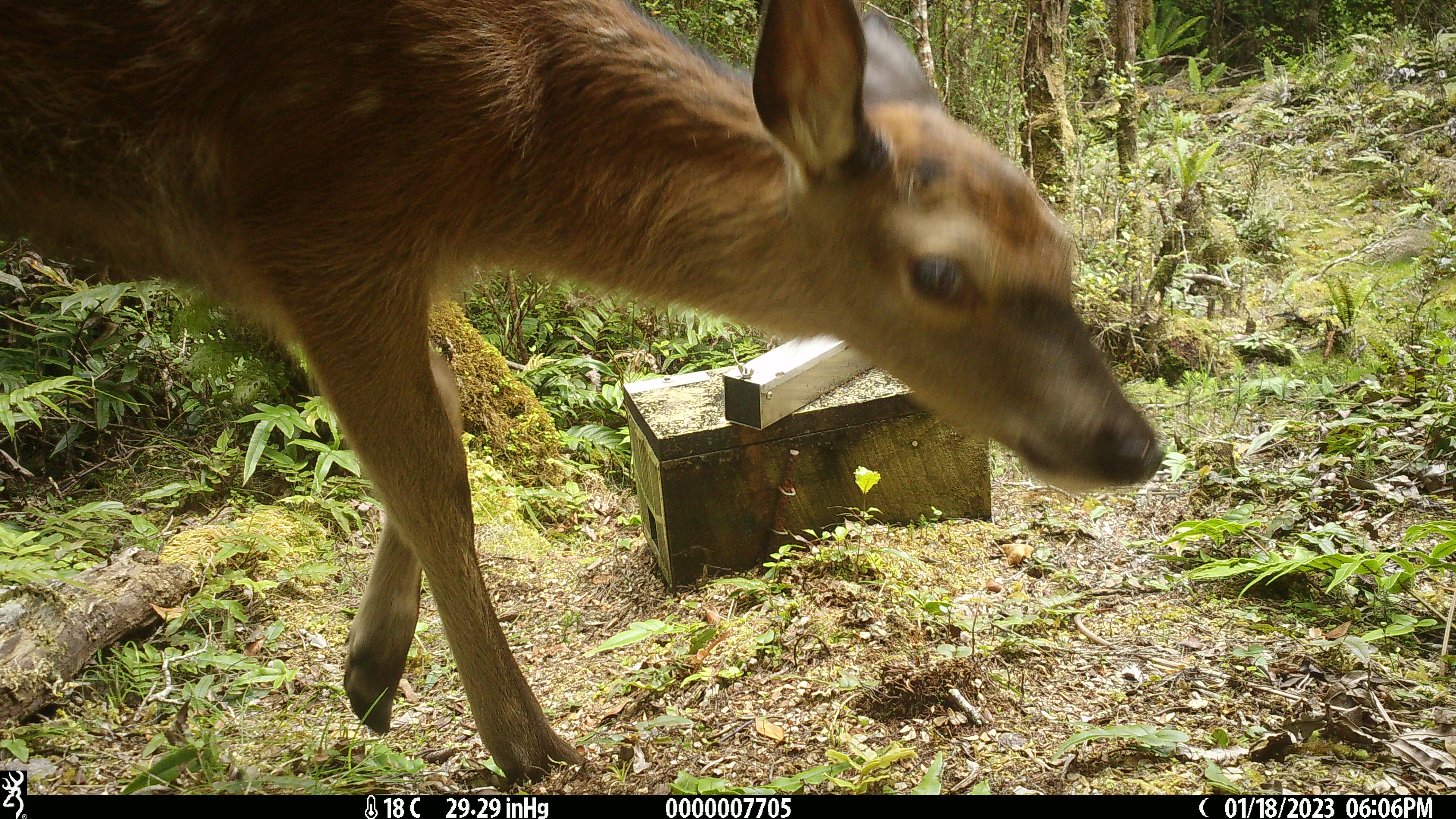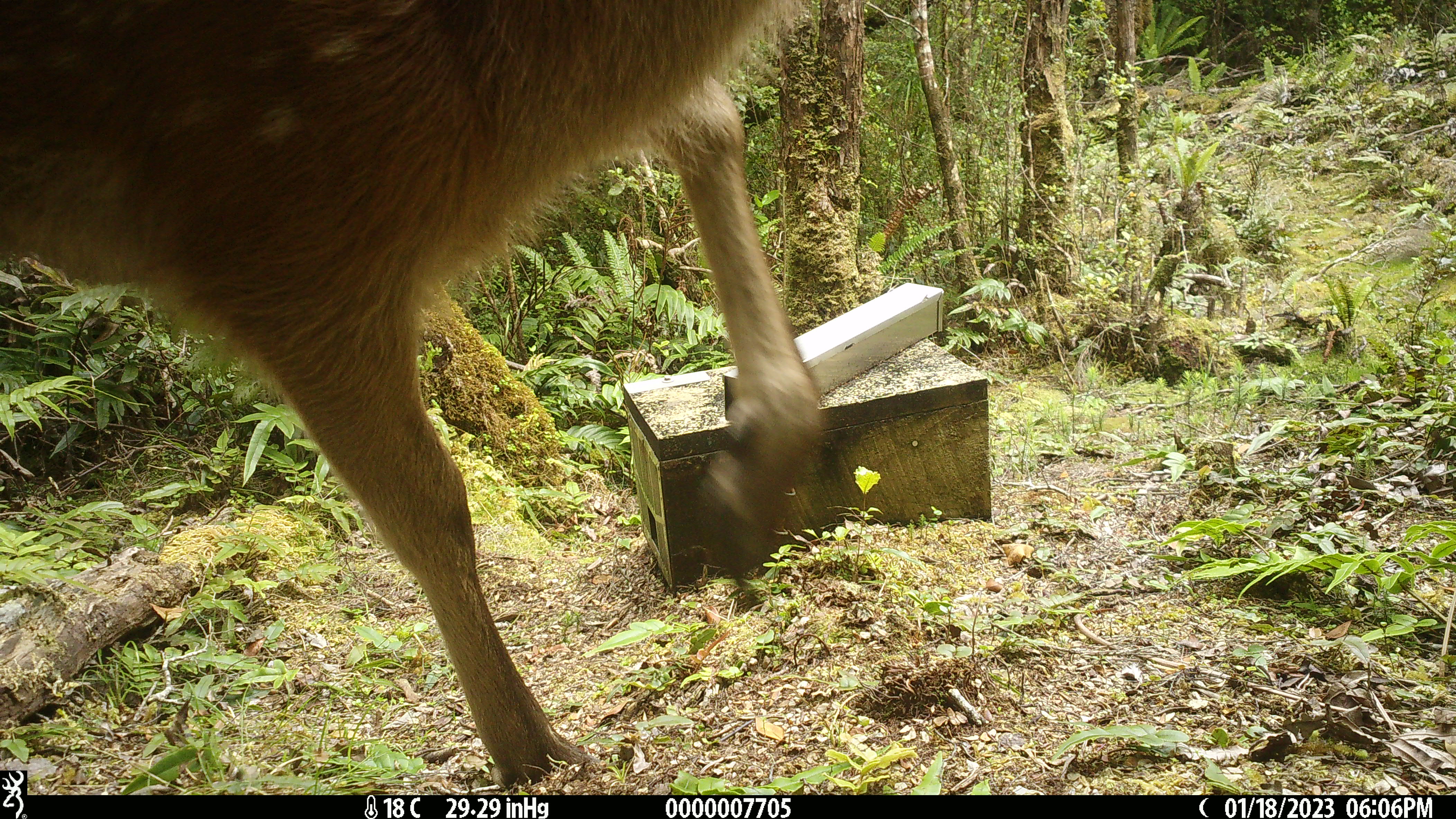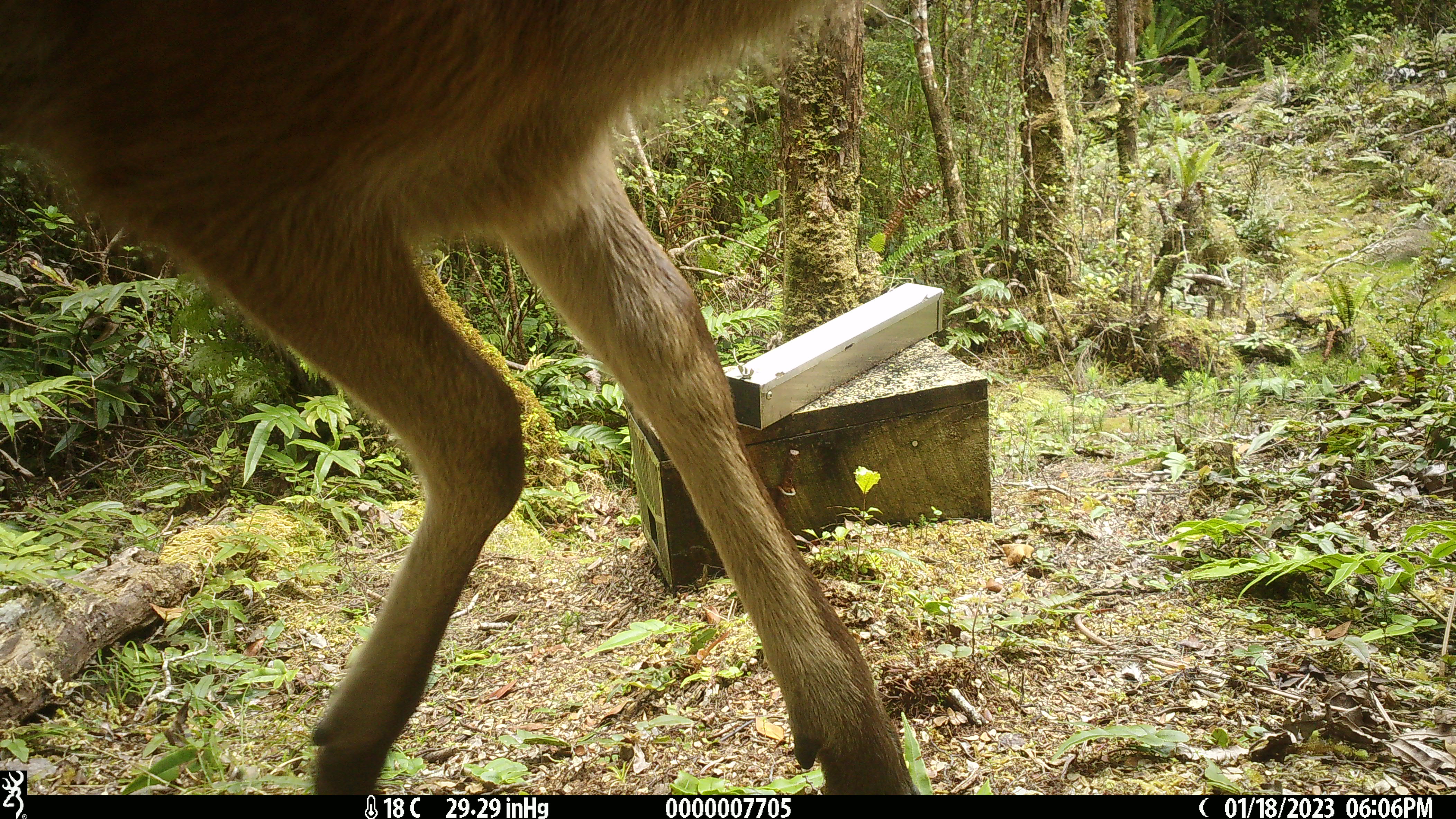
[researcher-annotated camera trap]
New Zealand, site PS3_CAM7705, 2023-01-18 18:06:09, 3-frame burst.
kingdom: Animalia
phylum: Chordata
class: Mammalia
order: Artiodactyla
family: Cervidae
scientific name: Cervidae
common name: deer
Deer (Cervidae).